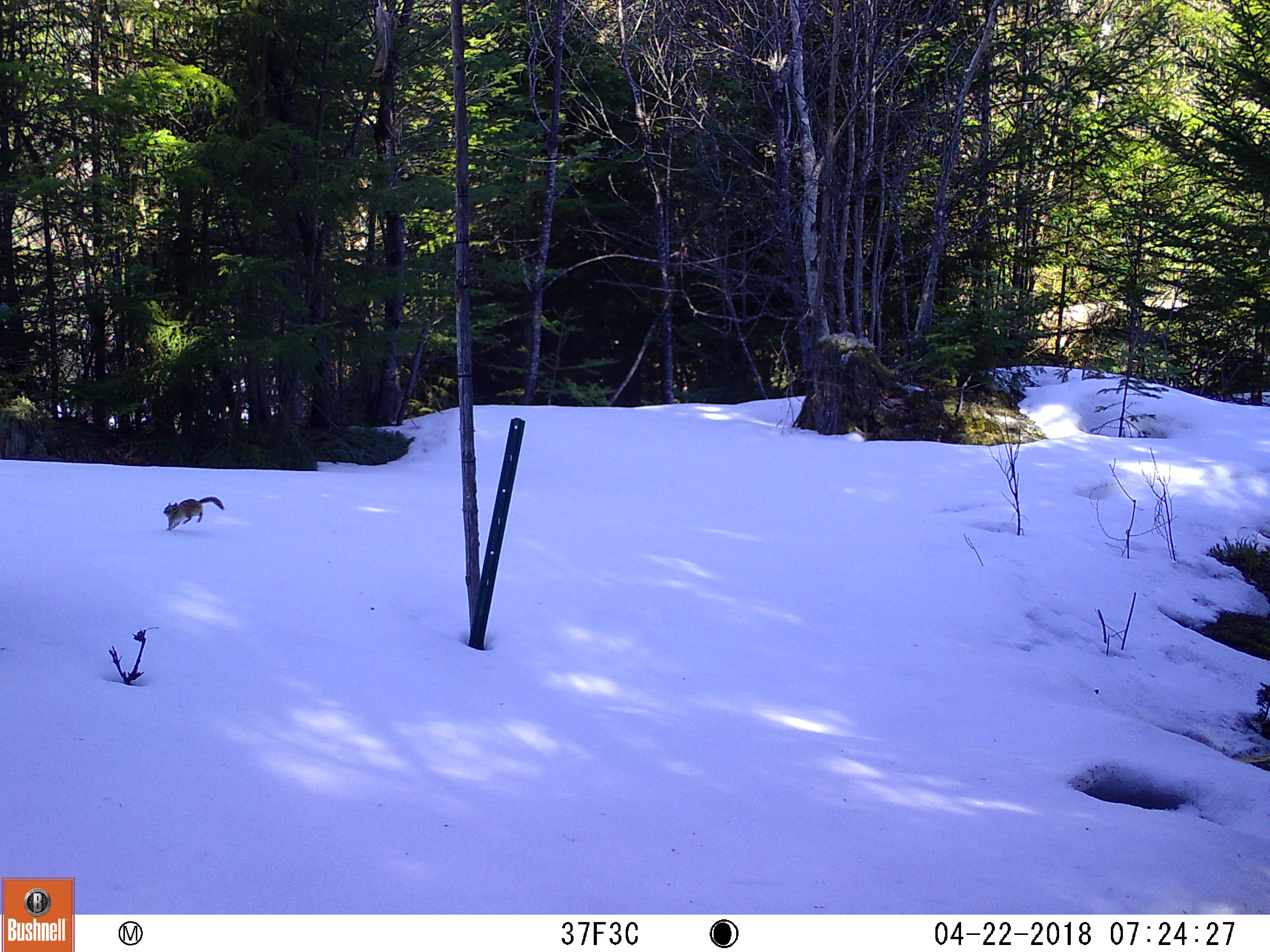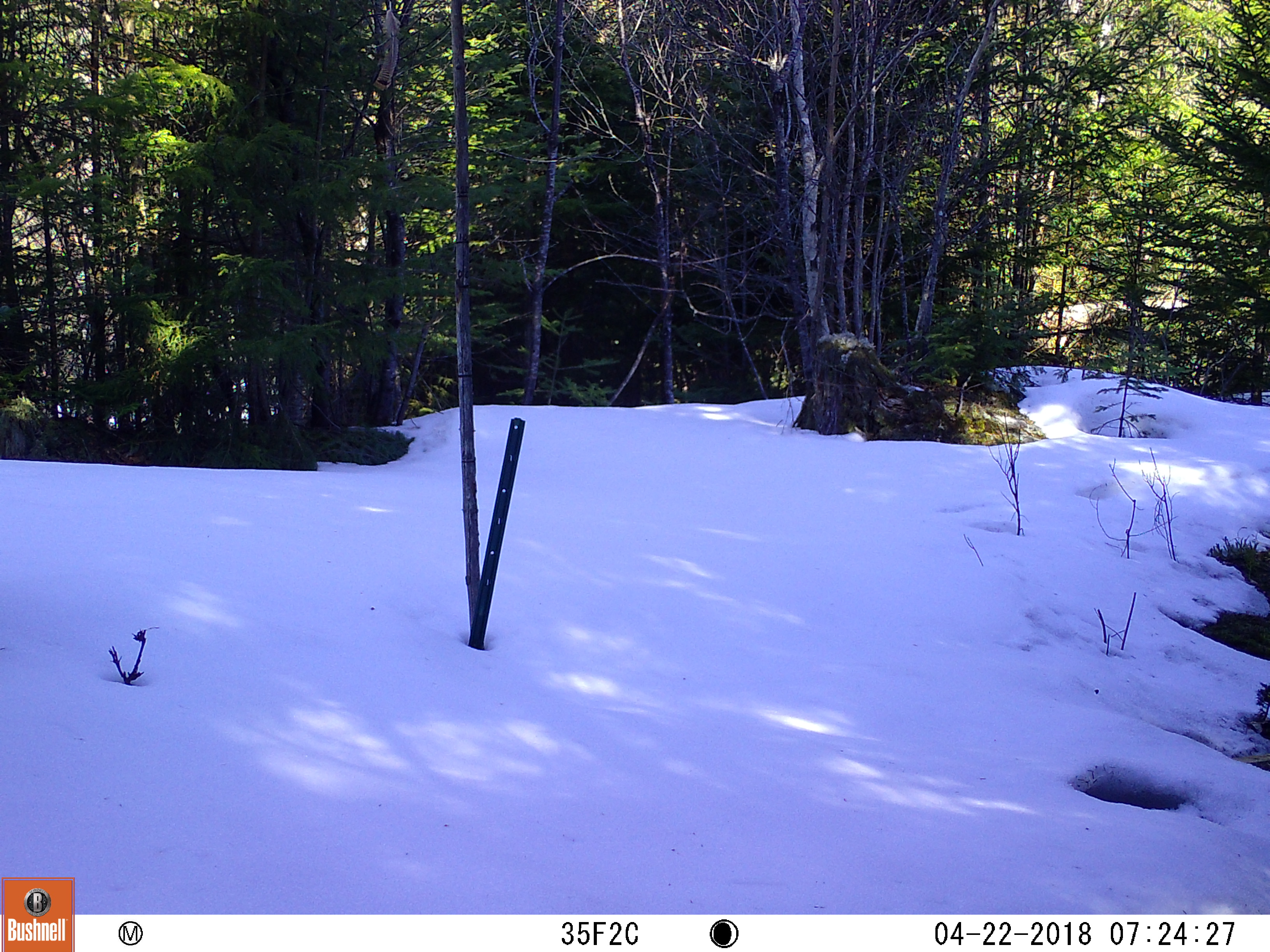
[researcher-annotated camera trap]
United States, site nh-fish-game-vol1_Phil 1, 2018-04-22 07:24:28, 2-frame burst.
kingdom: Animalia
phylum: Chordata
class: Mammalia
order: Rodentia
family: Sciuridae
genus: Tamiasciurus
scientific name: Tamiasciurus hudsonicus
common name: red squirrel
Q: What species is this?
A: Red squirrel (Tamiasciurus hudsonicus).